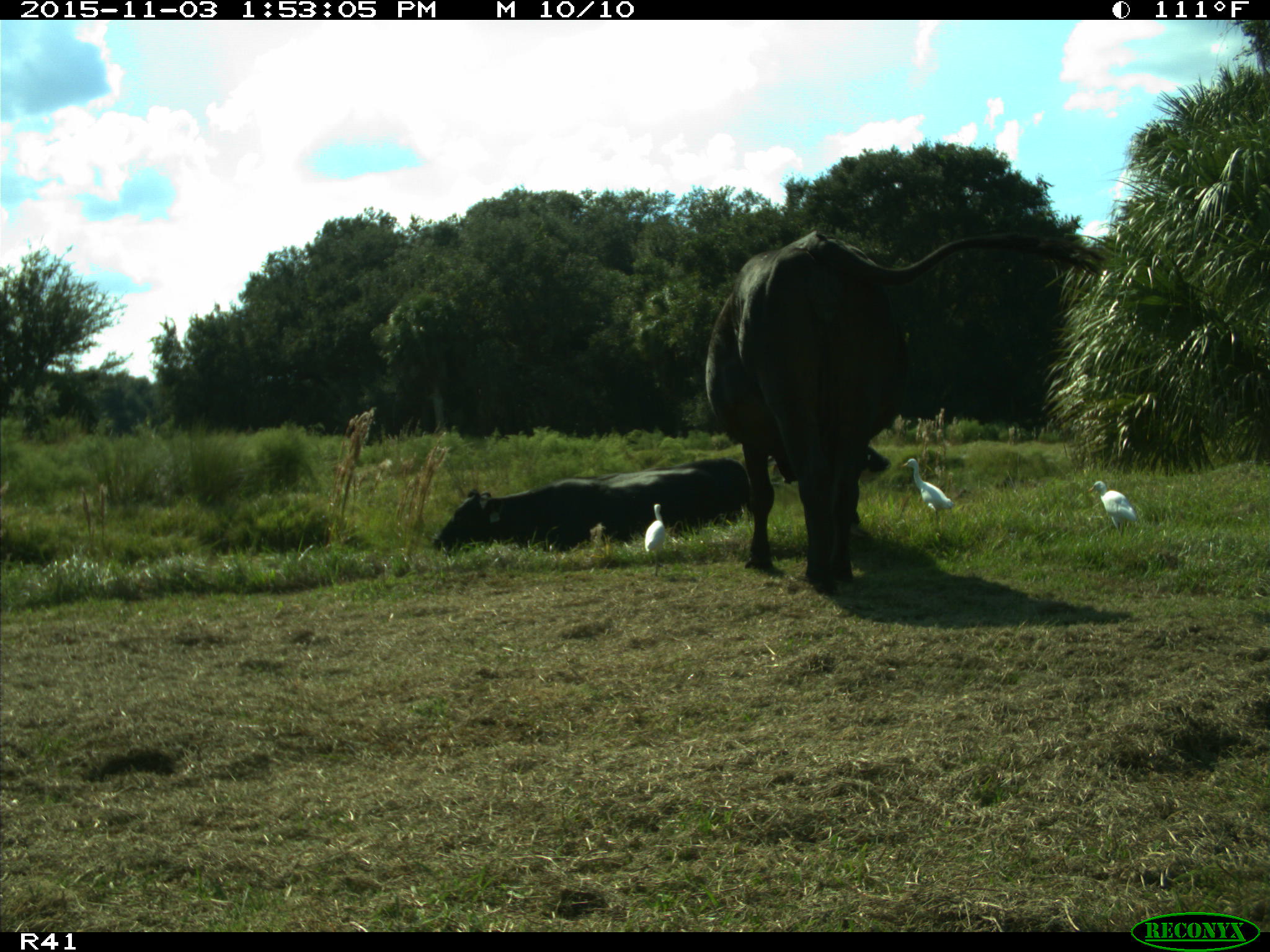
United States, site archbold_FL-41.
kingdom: Animalia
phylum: Chordata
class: Mammalia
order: Artiodactyla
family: Bovidae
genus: Bos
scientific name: Bos taurus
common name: domestic cow